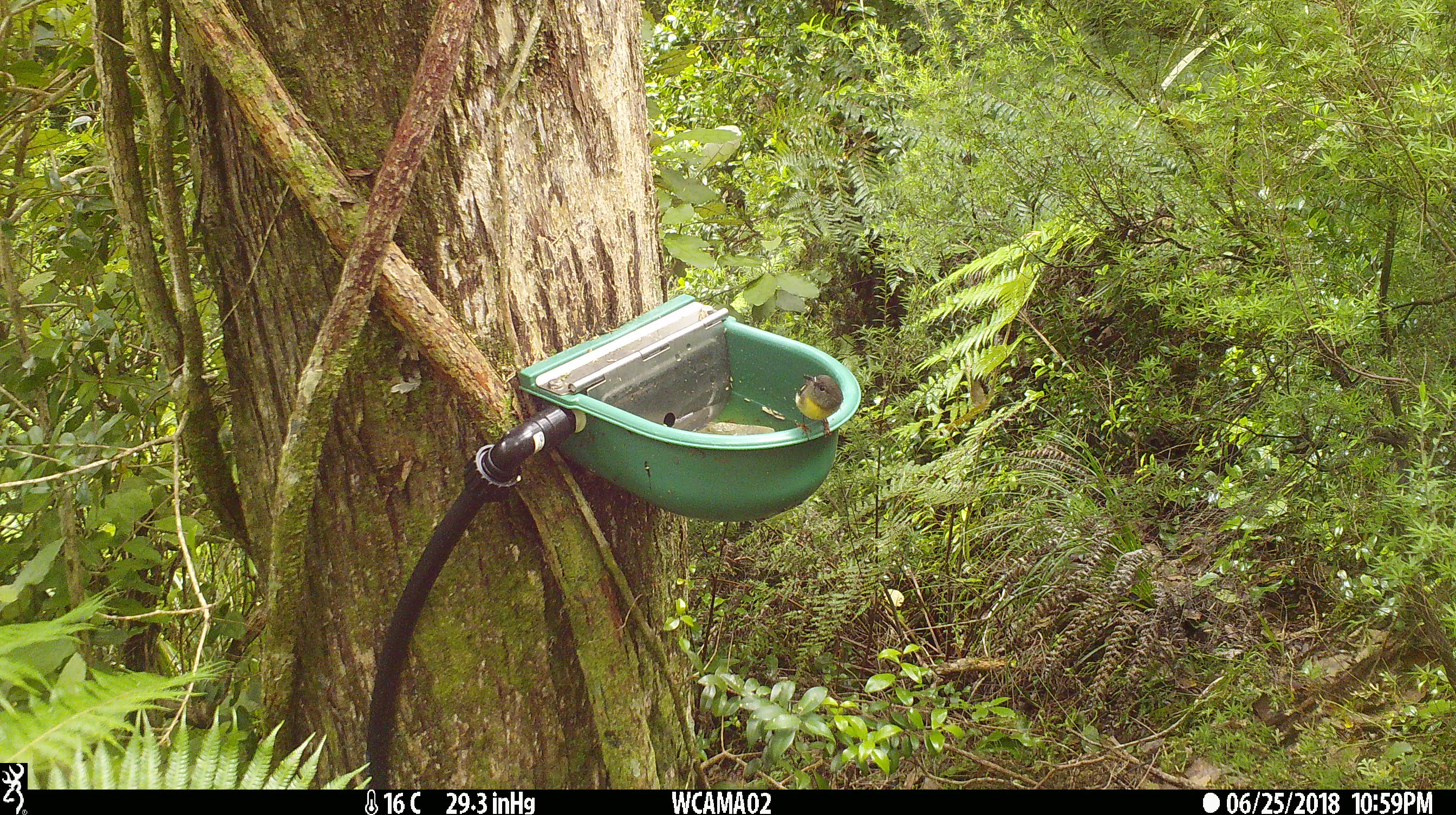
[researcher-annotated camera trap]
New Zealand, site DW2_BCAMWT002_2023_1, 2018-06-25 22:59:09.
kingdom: Animalia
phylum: Chordata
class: Aves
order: Passeriformes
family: Petroicidae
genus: Petroica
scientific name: Petroica macrocephala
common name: tomtit